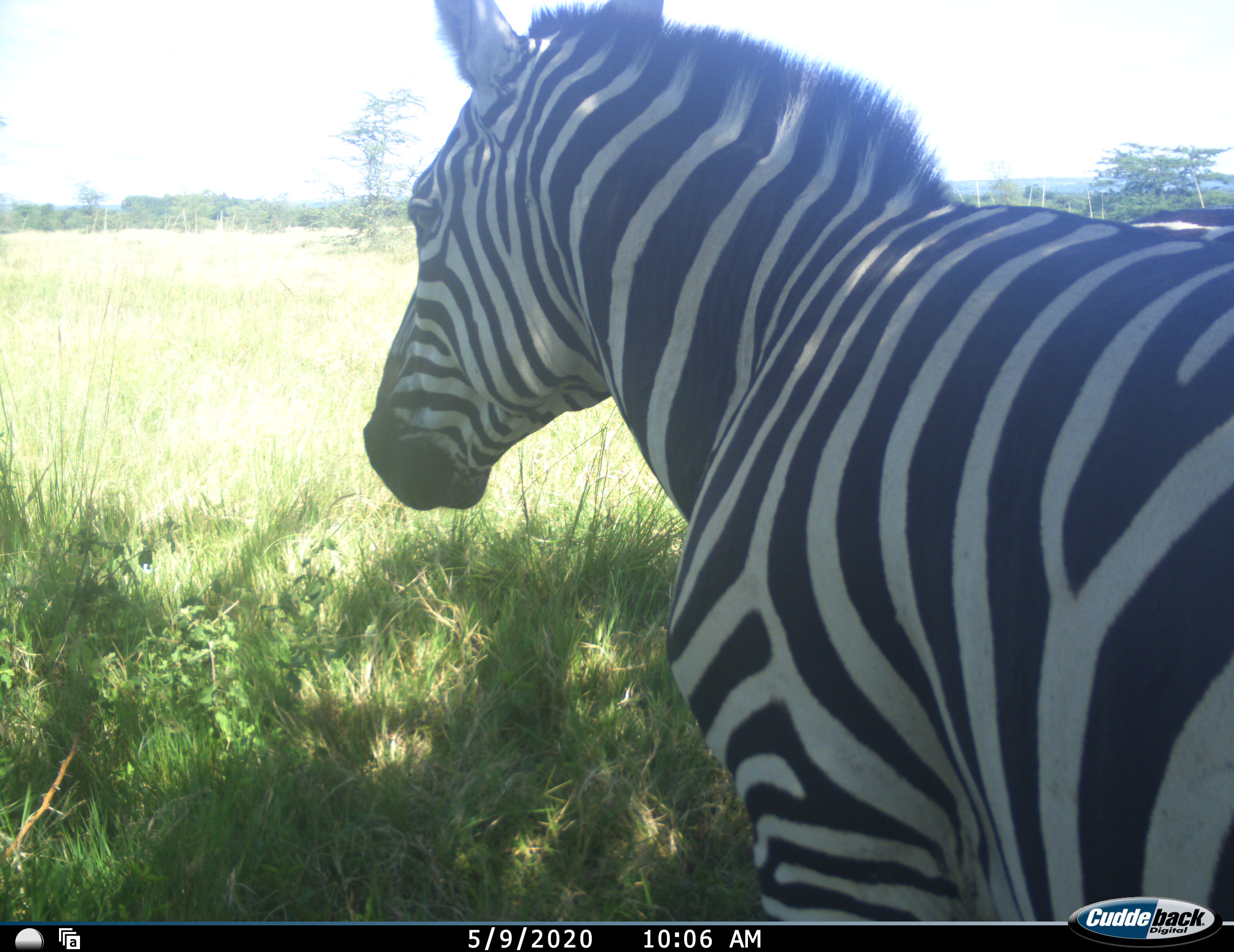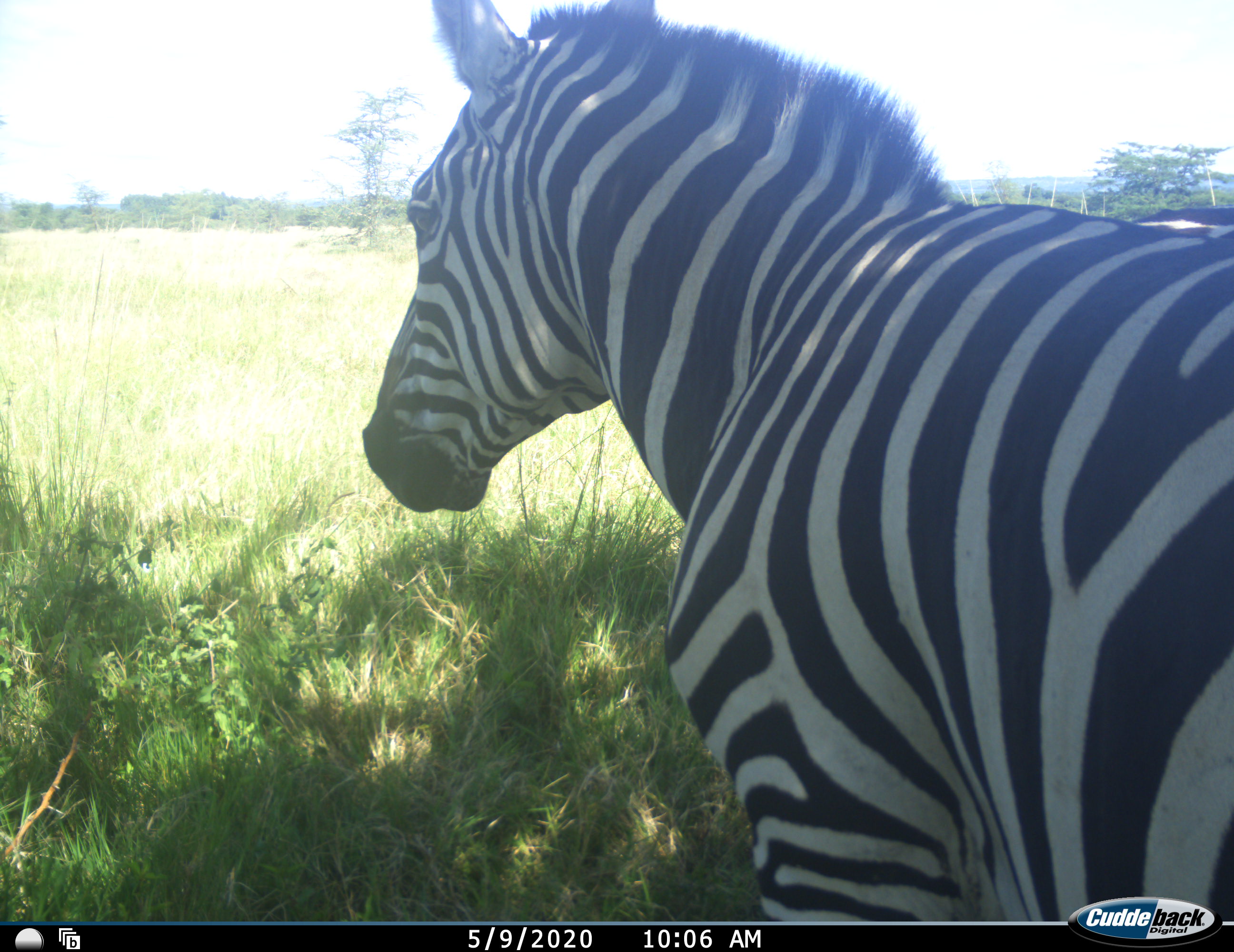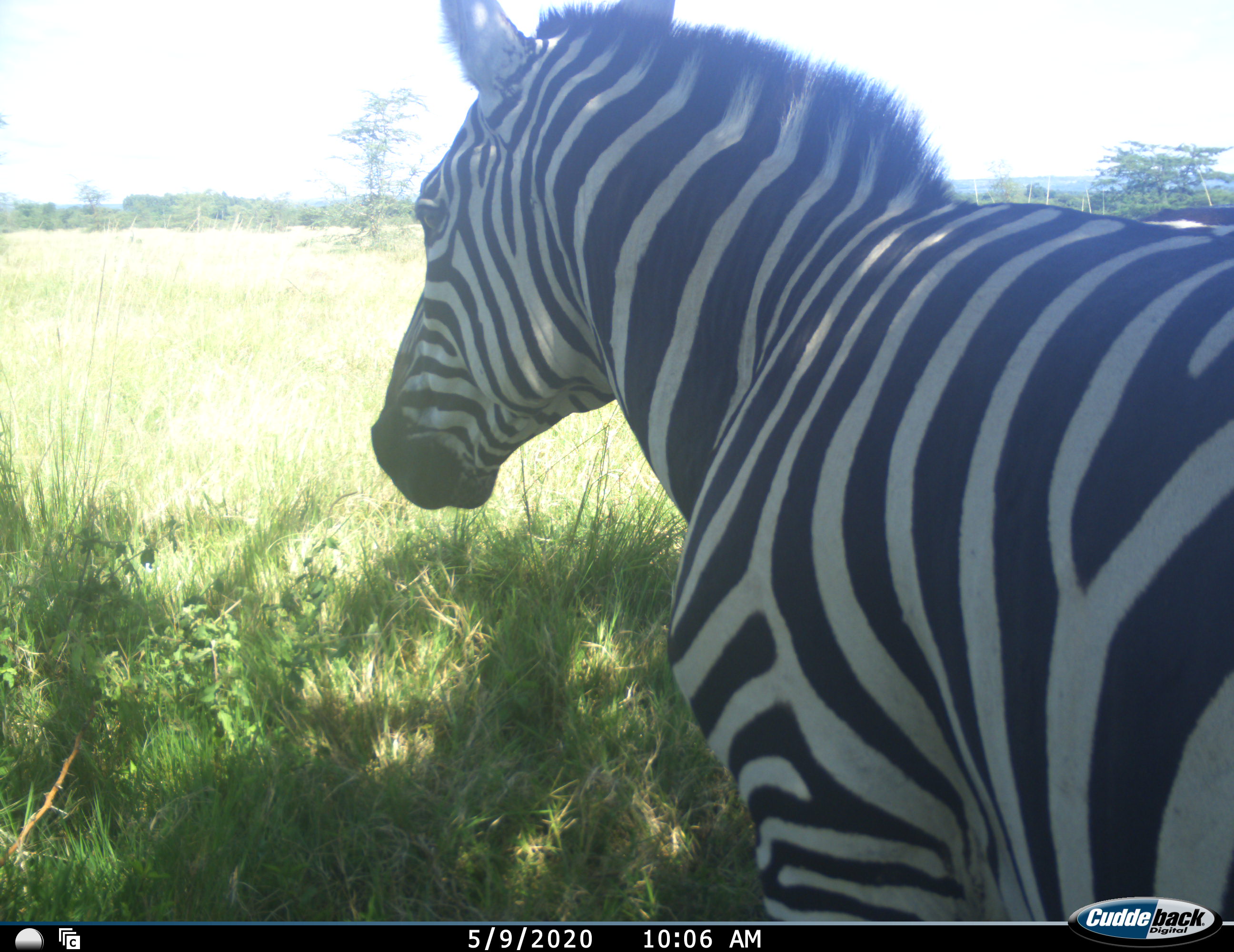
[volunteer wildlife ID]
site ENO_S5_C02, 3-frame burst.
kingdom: Animalia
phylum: Chordata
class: Mammalia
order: Perissodactyla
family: Equidae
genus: Equus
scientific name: Equus quagga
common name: plains zebra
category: zebraplains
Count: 2.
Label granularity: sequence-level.